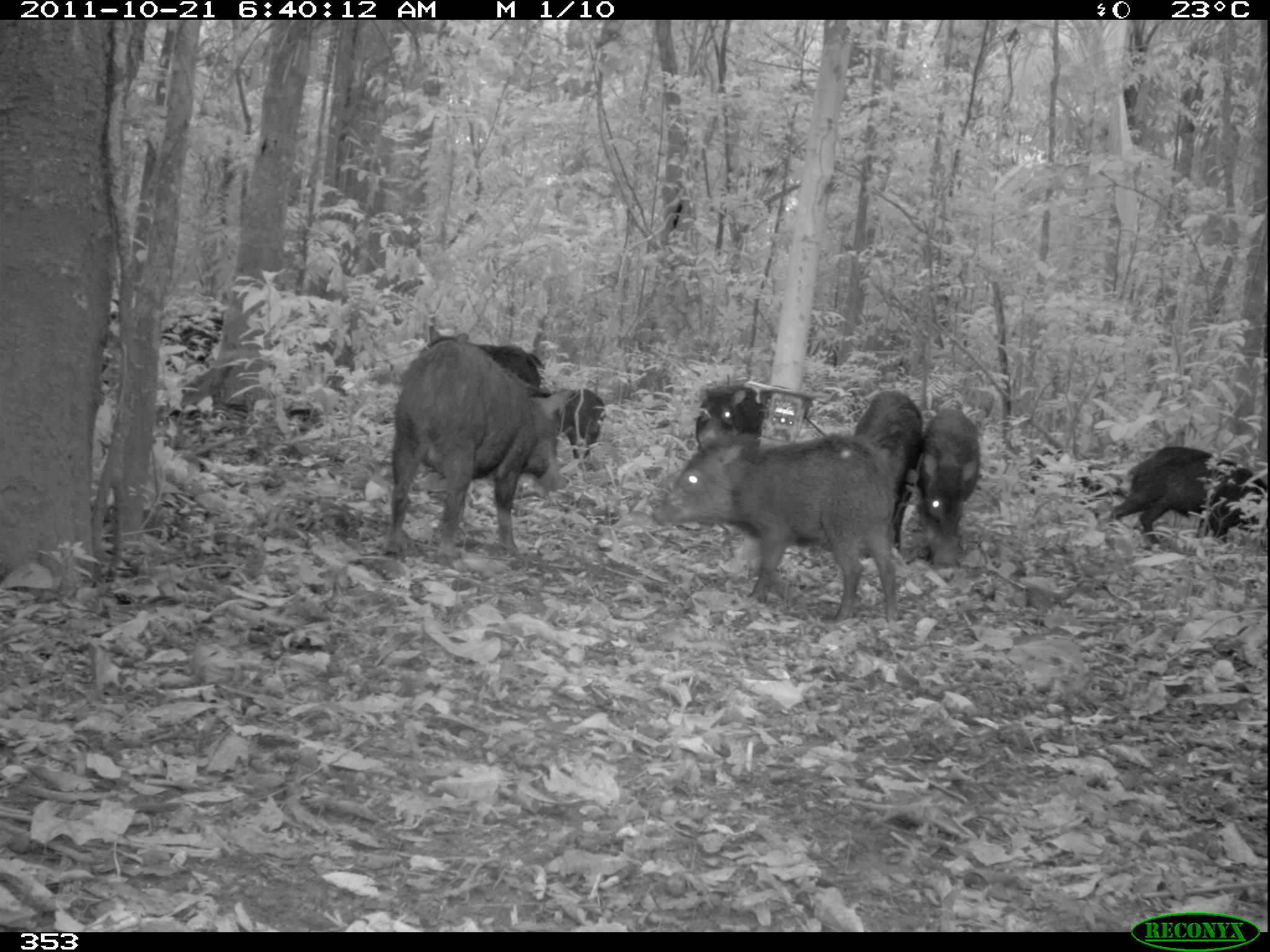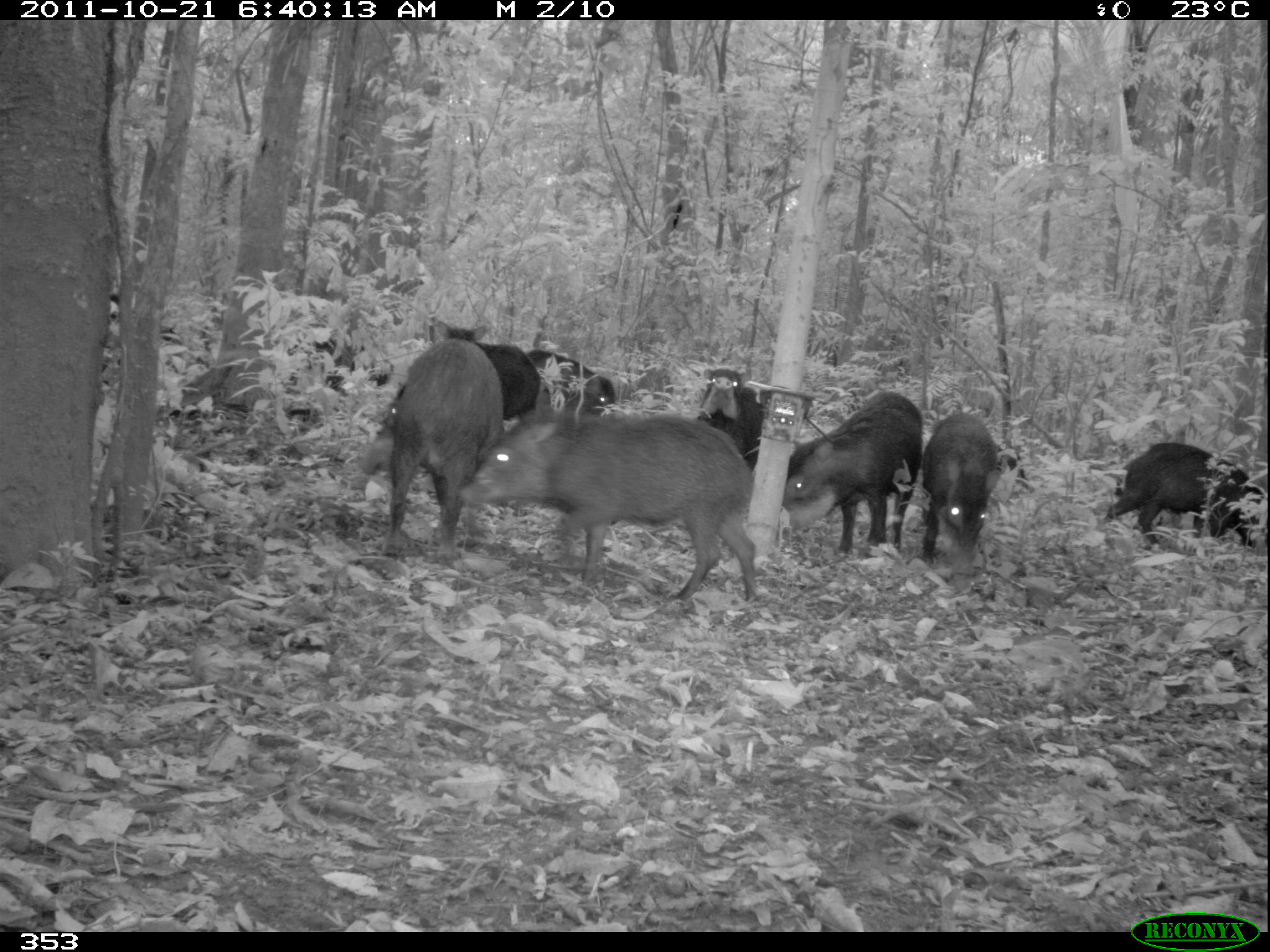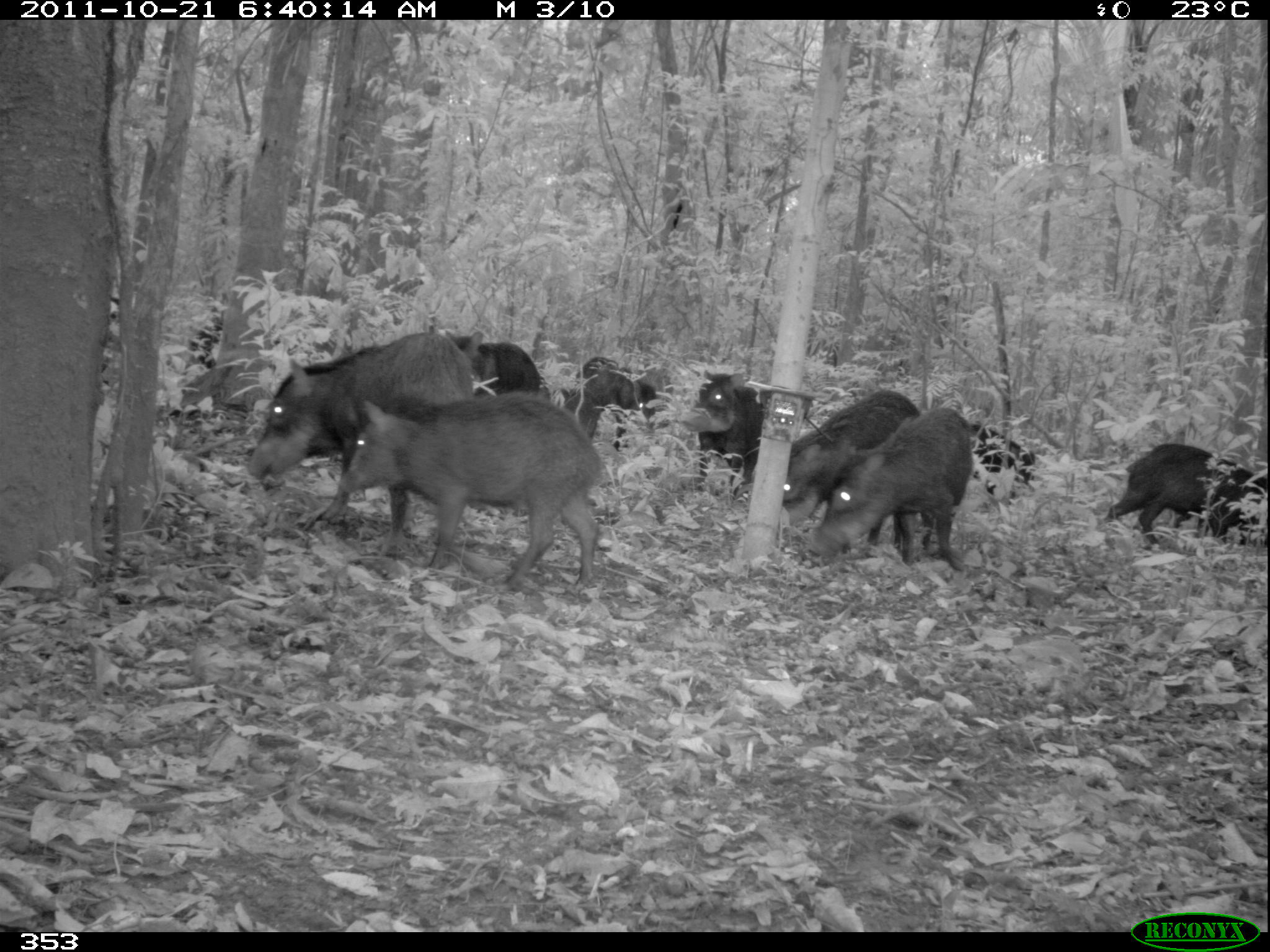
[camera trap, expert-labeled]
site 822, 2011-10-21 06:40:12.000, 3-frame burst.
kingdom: Animalia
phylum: Chordata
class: Mammalia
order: Artiodactyla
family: Tayassuidae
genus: Tayassu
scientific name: Tayassu pecari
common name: white-lipped peccary